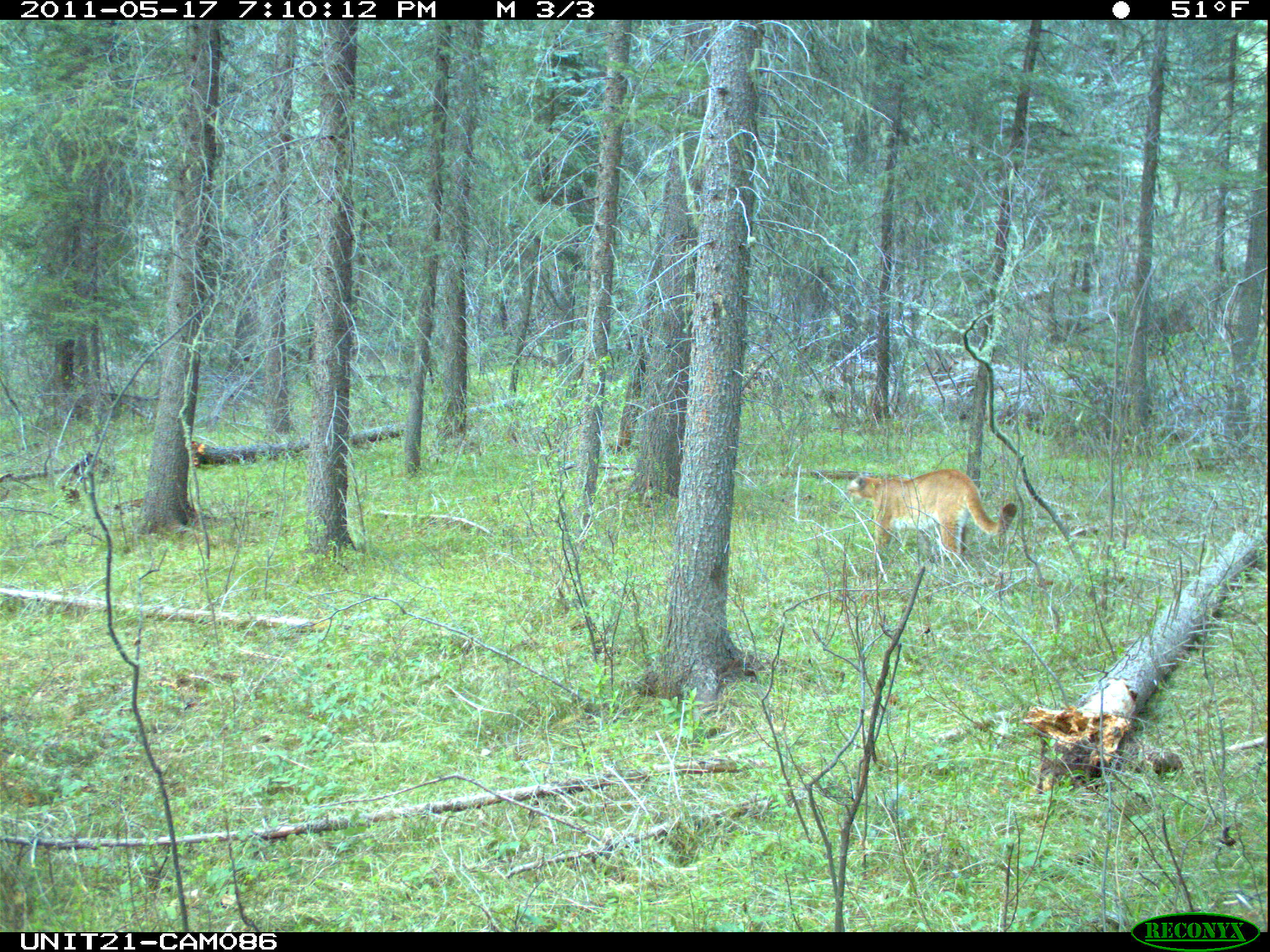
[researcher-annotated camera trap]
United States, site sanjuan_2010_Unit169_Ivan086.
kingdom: Animalia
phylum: Chordata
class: Mammalia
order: Carnivora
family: Felidae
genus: Puma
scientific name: Puma concolor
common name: mountain lion